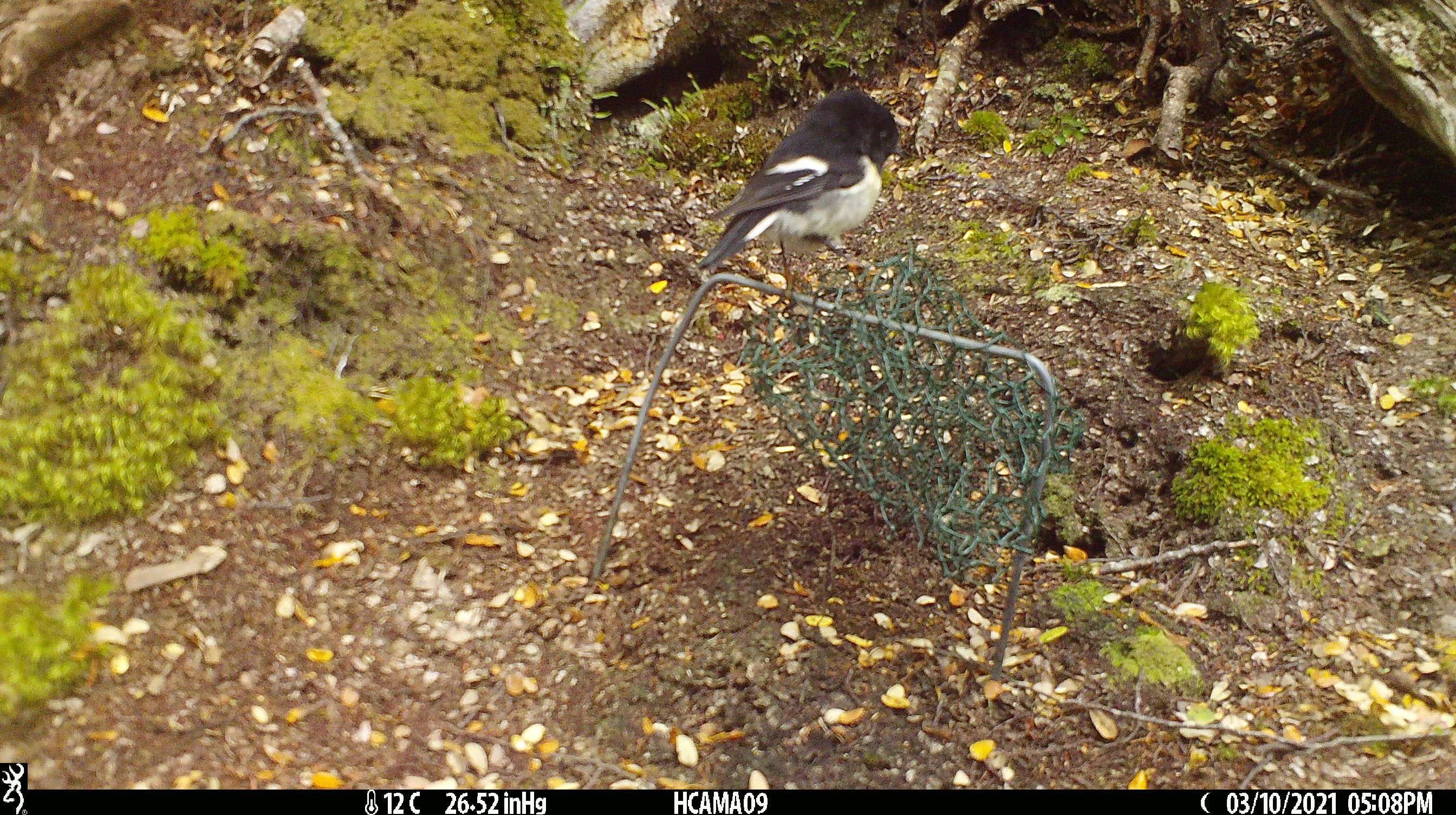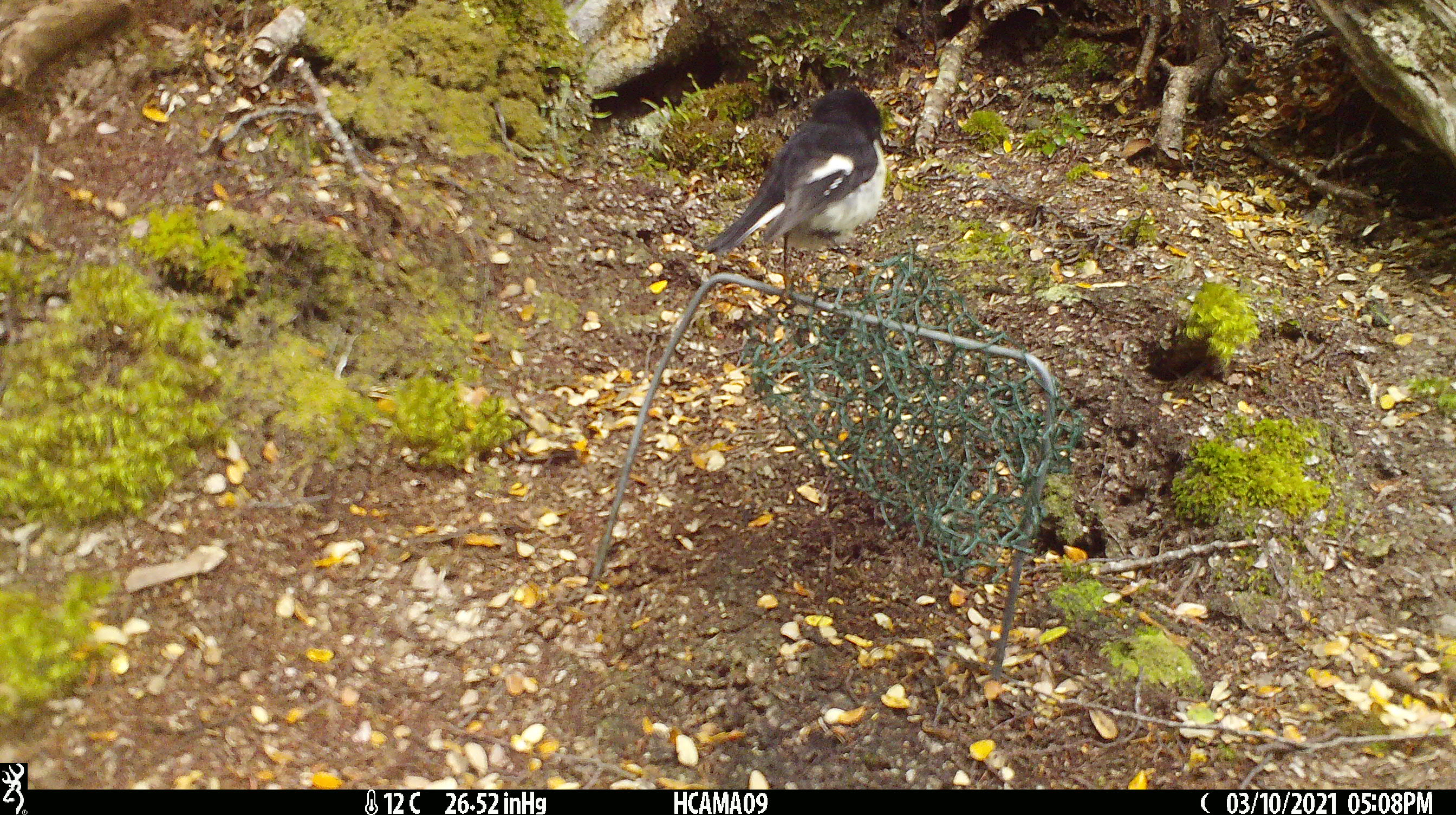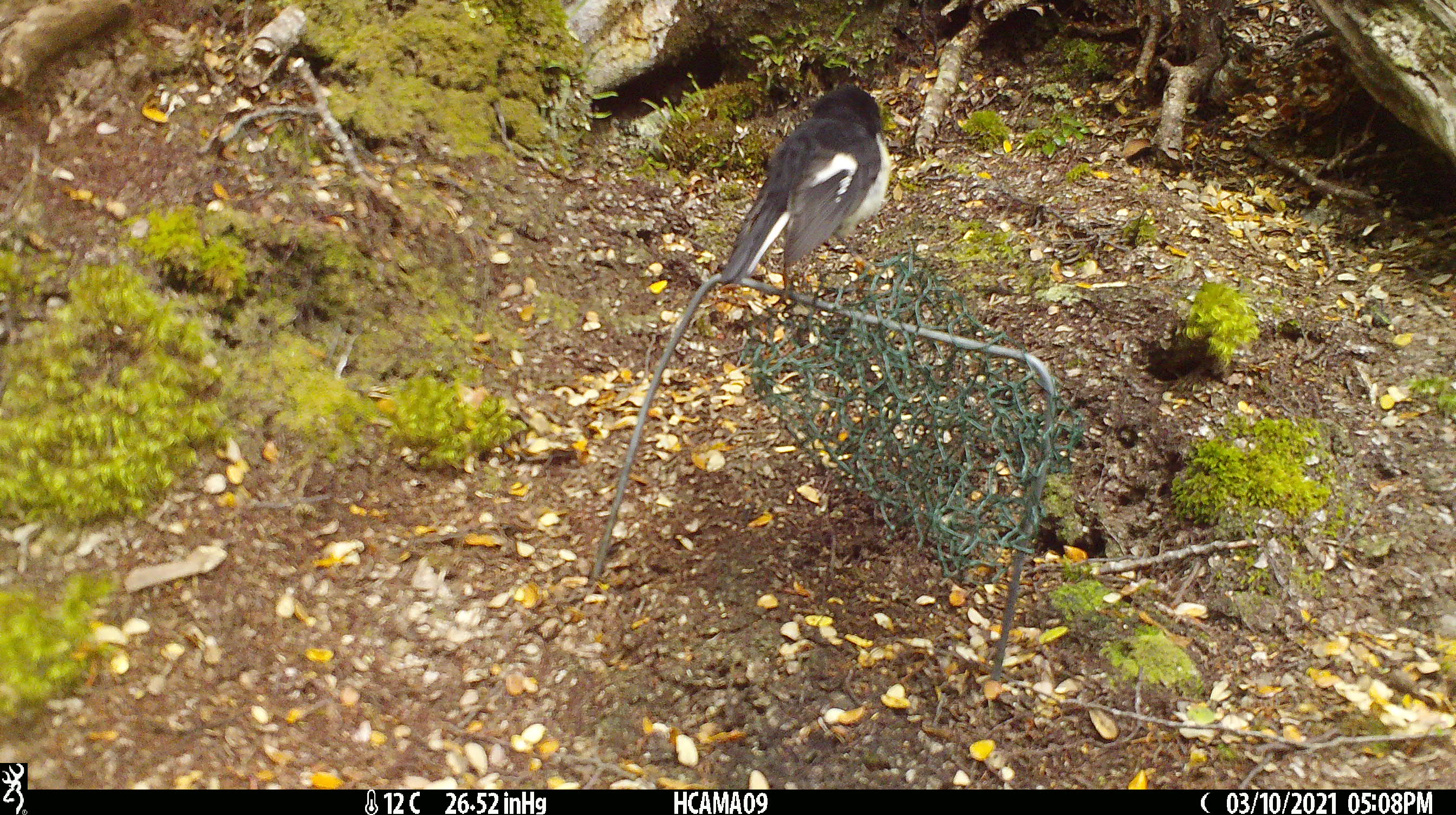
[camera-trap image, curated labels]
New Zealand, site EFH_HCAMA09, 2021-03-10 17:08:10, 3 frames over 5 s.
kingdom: Animalia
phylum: Chordata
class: Aves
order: Passeriformes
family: Petroicidae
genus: Petroica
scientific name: Petroica macrocephala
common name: tomtit